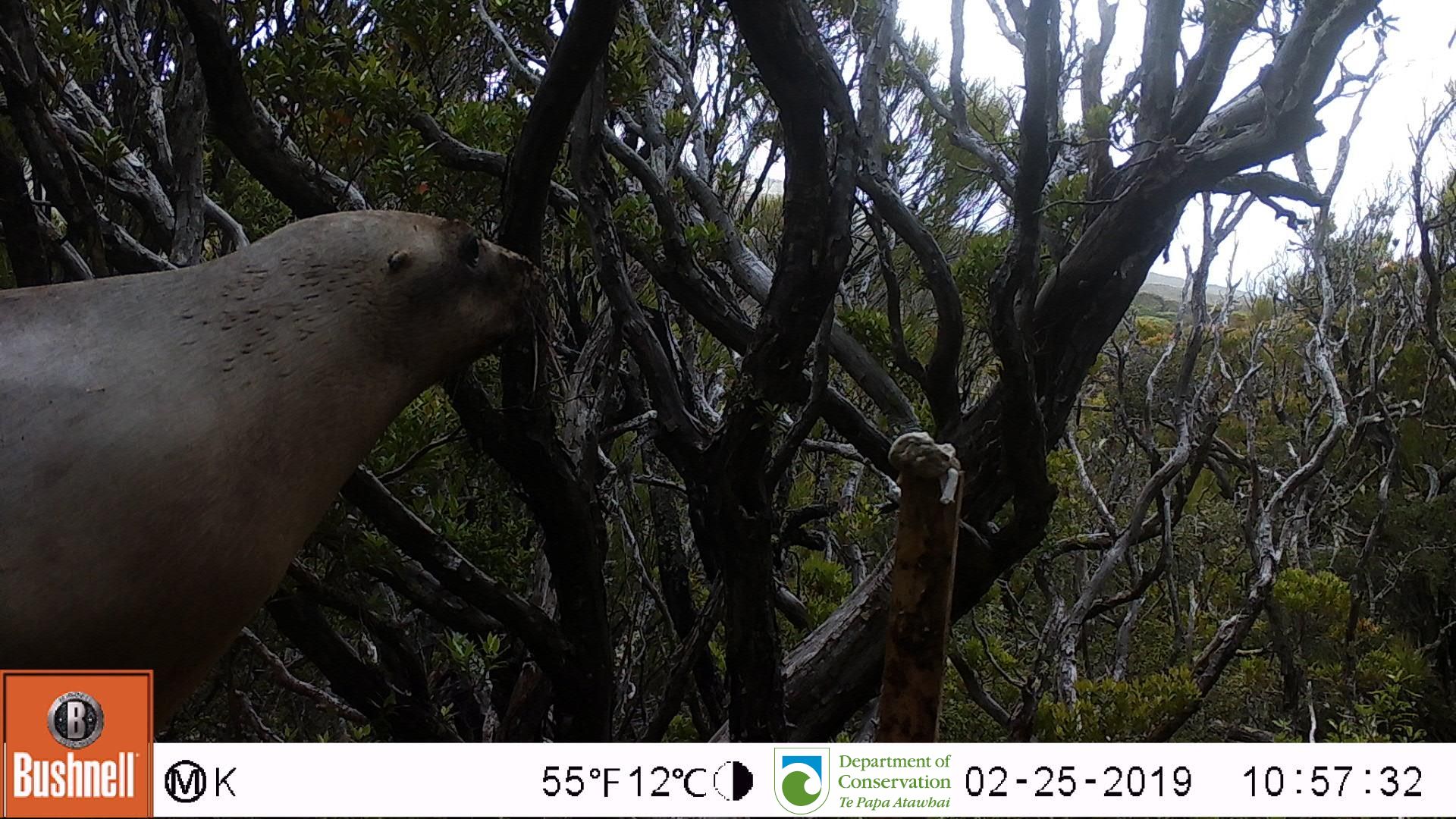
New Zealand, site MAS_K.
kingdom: Animalia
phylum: Chordata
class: Mammalia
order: Carnivora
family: Otariidae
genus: Phocarctos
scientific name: Phocarctos hookeri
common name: new zealand sea lion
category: sealion